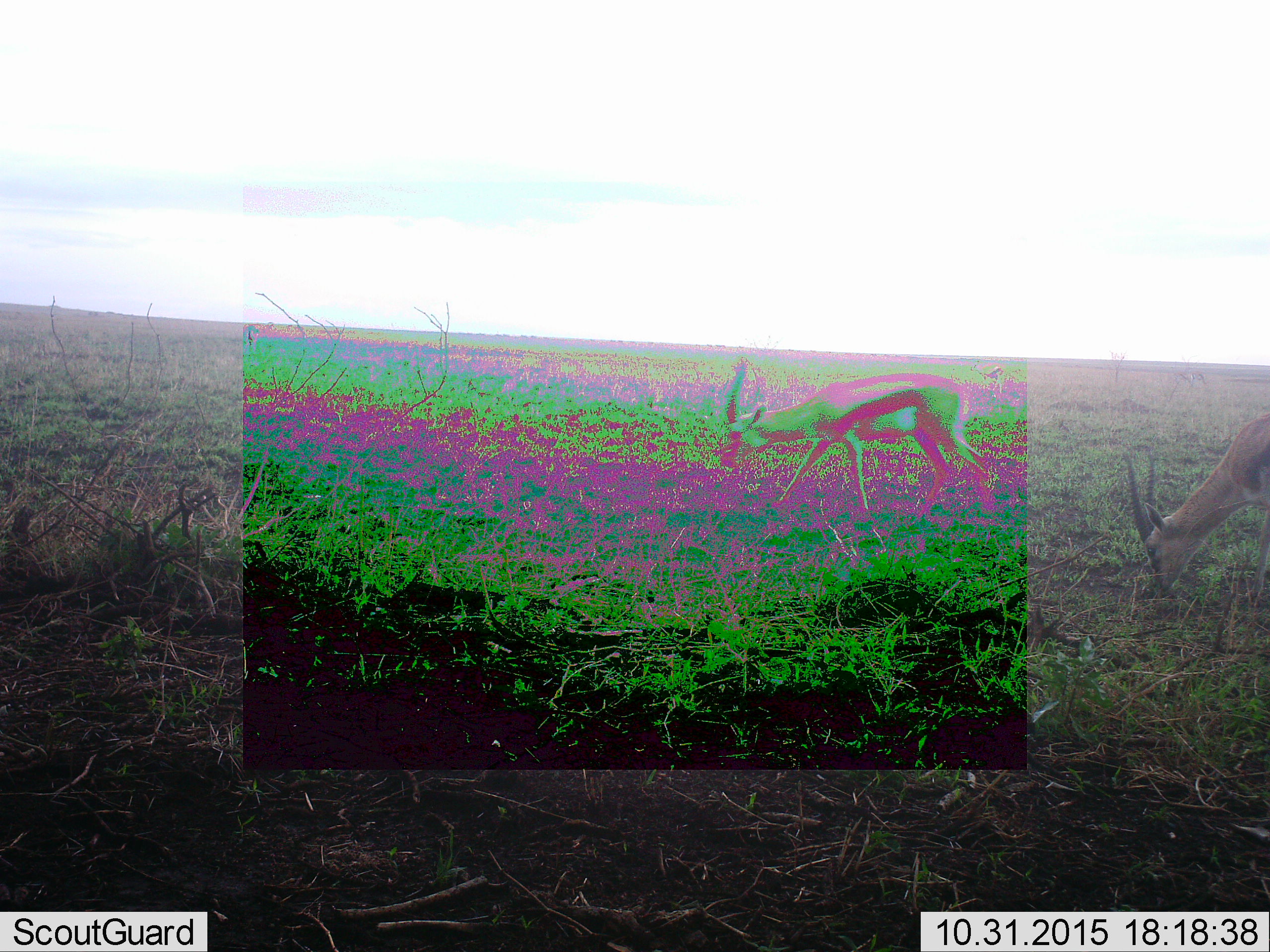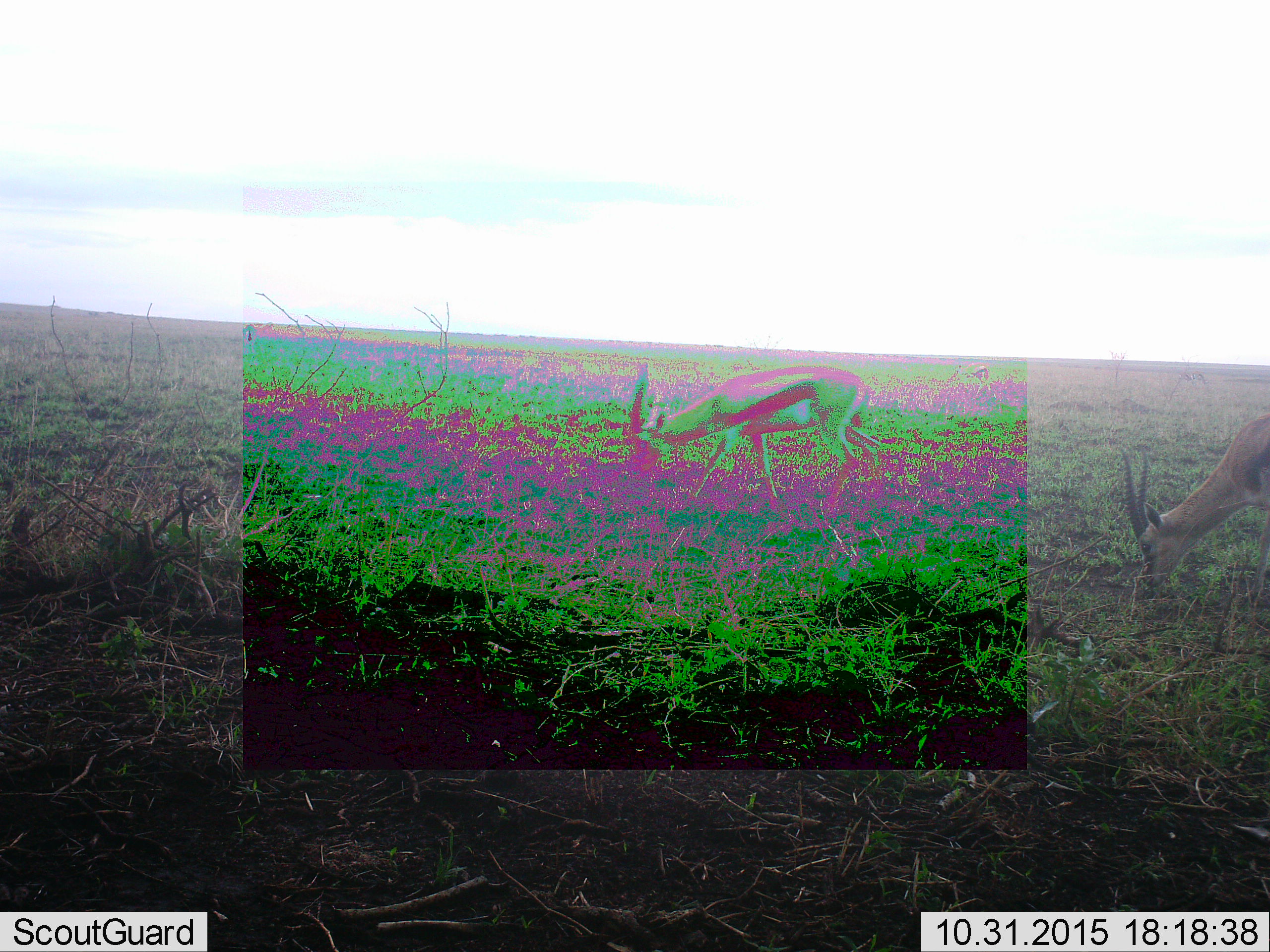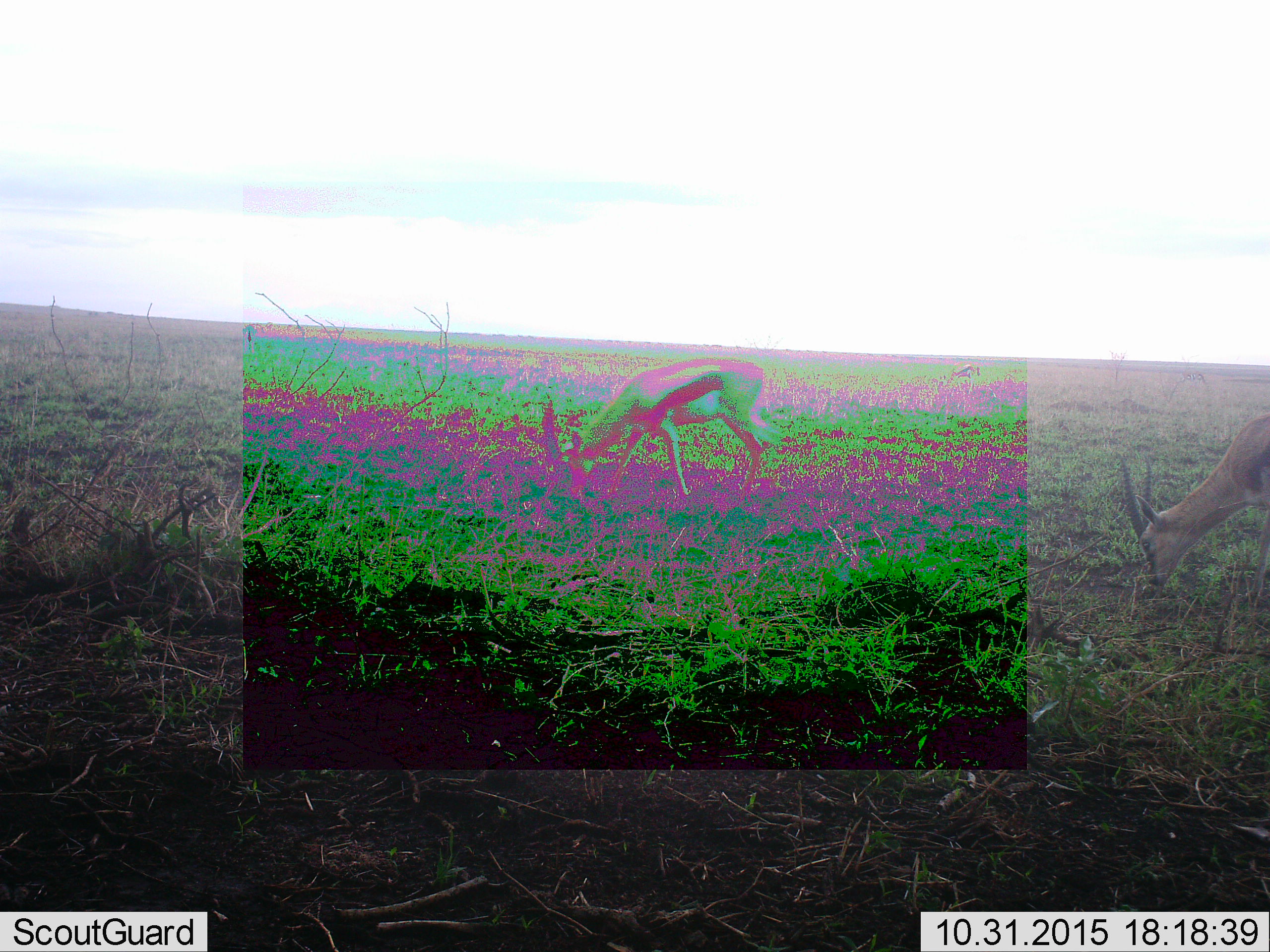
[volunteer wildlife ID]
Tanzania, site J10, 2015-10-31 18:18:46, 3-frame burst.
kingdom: Animalia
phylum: Chordata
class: Mammalia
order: Artiodactyla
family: Bovidae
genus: Eudorcas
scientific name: Eudorcas thomsonii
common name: thomson's gazelle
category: gazellethomsons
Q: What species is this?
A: Gazellethomsons (thomson's gazelle) (Eudorcas thomsonii).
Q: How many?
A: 2.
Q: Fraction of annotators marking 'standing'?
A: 44%.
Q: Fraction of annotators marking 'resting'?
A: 0%.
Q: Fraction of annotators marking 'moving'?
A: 56%.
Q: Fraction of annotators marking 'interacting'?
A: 0%.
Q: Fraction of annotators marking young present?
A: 0%.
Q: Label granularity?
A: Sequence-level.